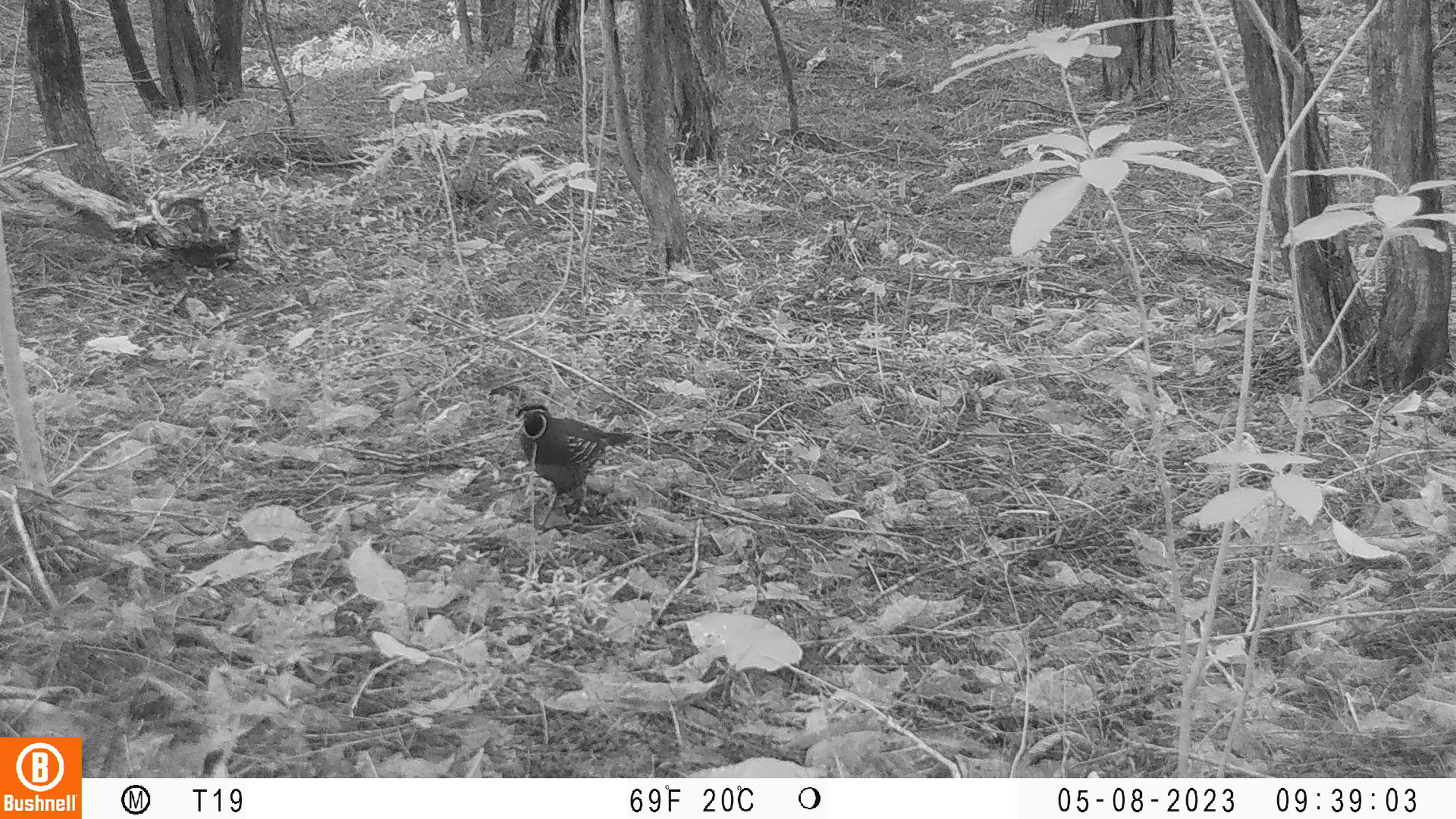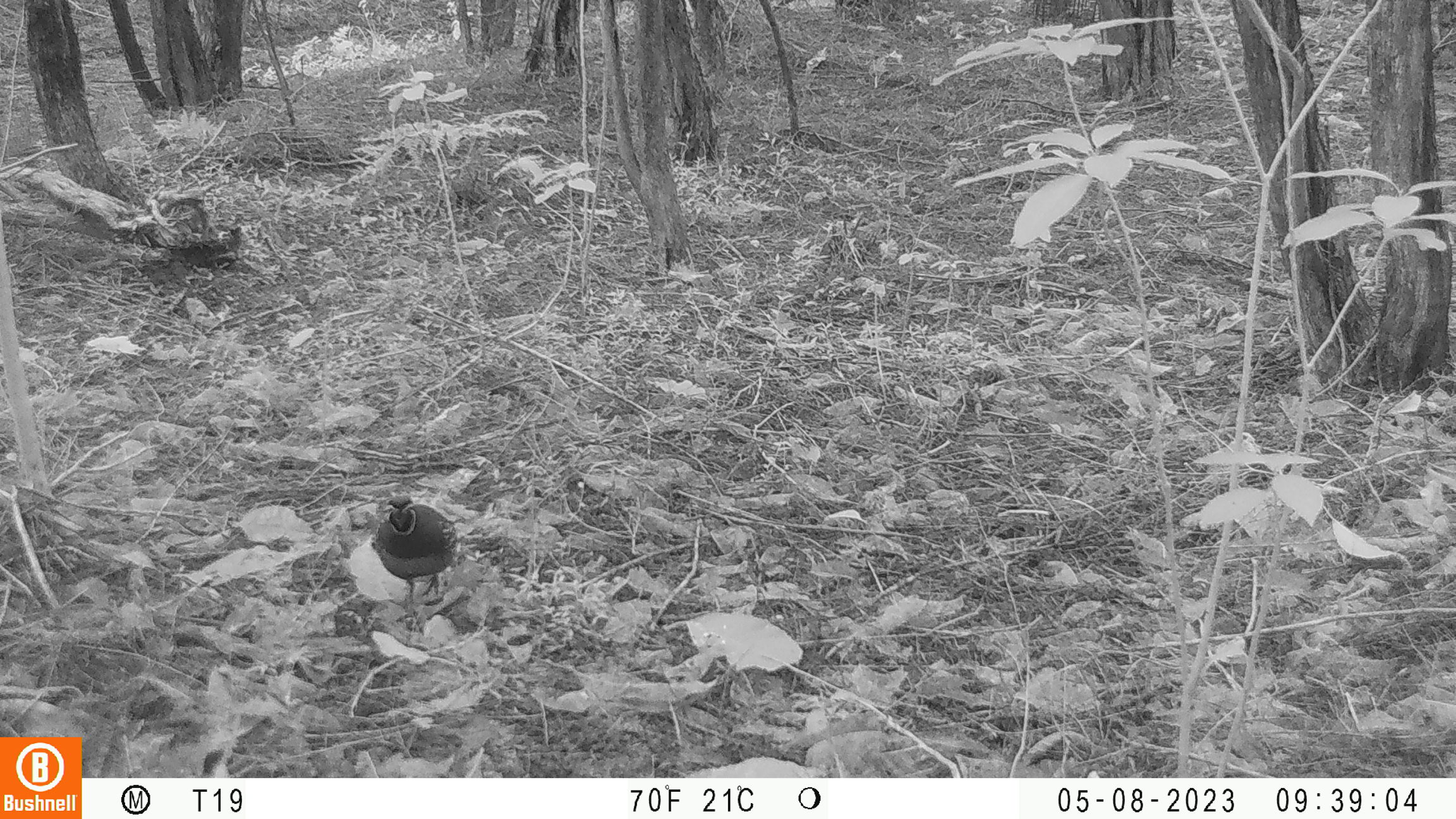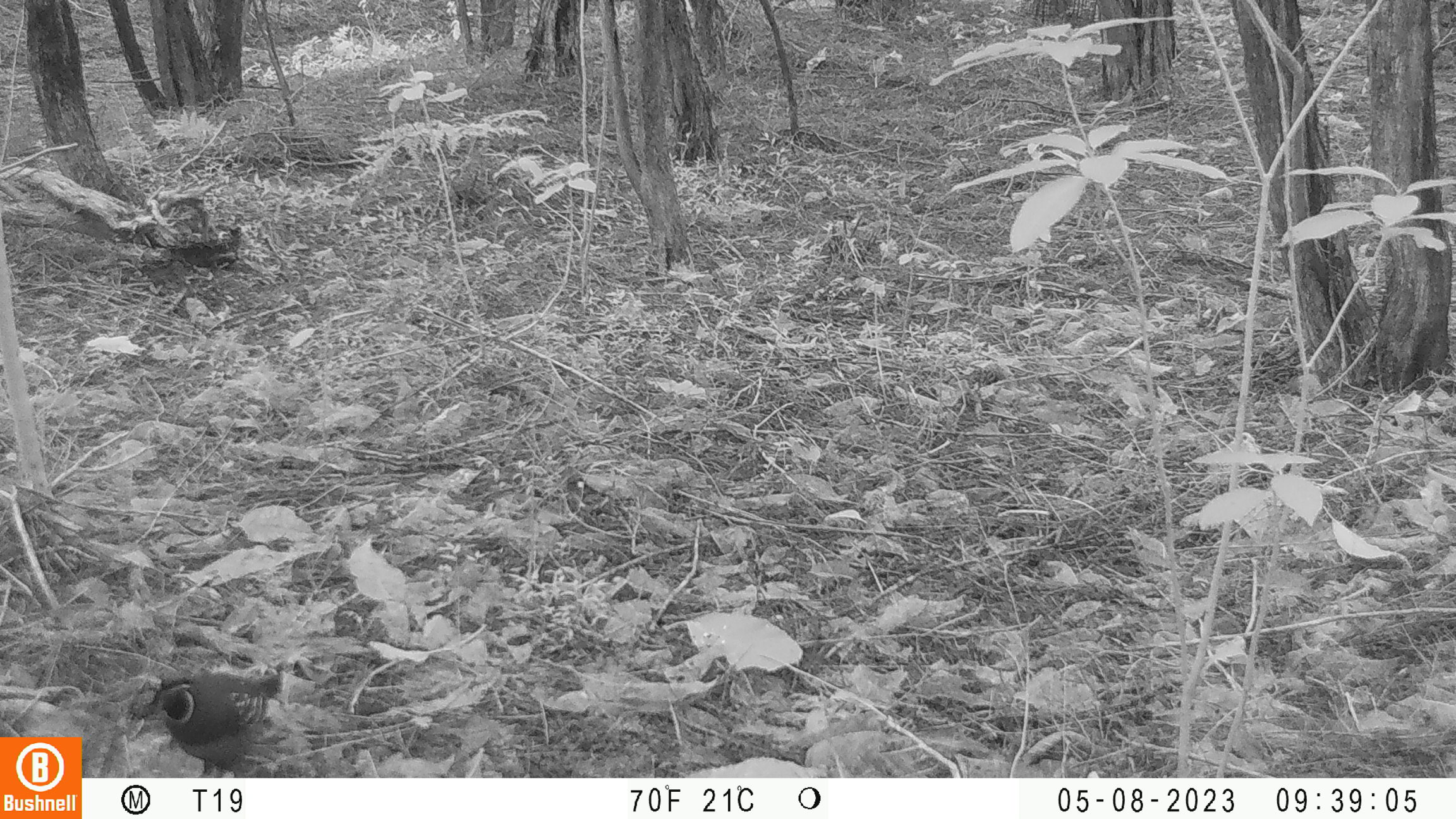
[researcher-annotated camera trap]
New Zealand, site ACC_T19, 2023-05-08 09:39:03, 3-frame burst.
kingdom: Animalia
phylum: Chordata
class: Aves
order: Galliformes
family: Odontophoridae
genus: Callipepla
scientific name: Callipepla californica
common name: california quail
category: quail california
Quail california (california quail) (Callipepla californica).